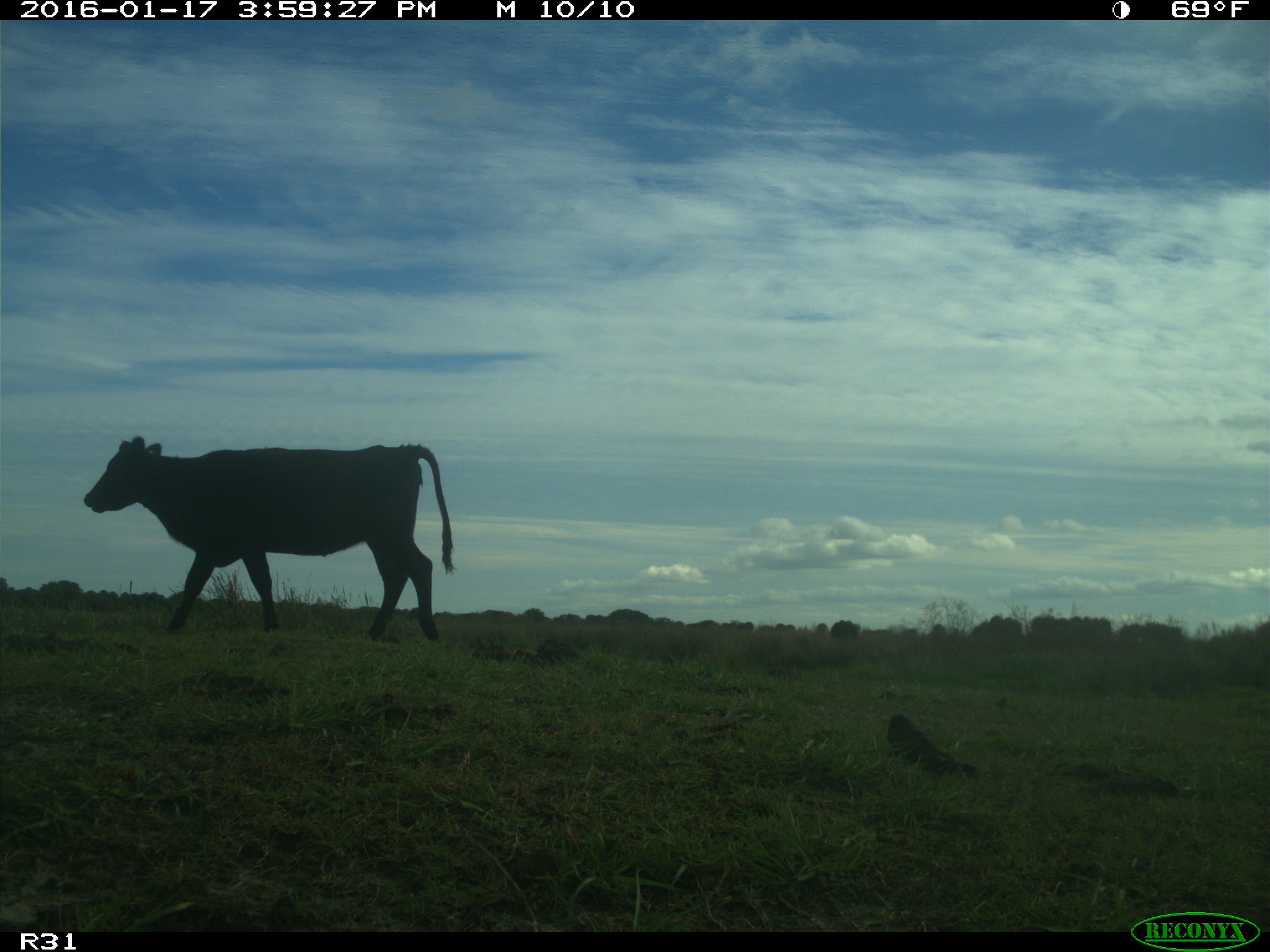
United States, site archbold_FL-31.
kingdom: Animalia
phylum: Chordata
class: Mammalia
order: Artiodactyla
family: Bovidae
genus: Bos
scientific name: Bos taurus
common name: domestic cow